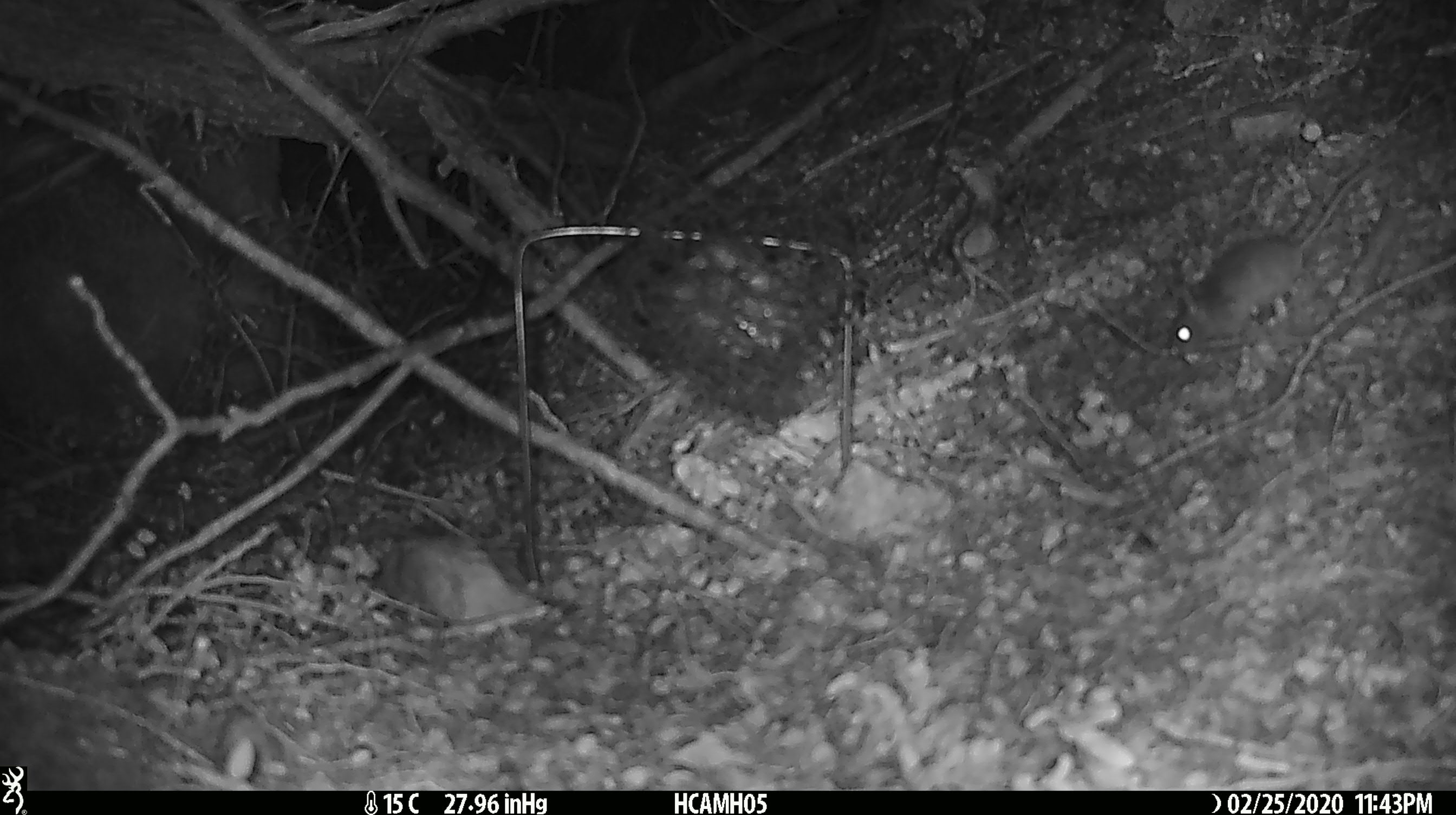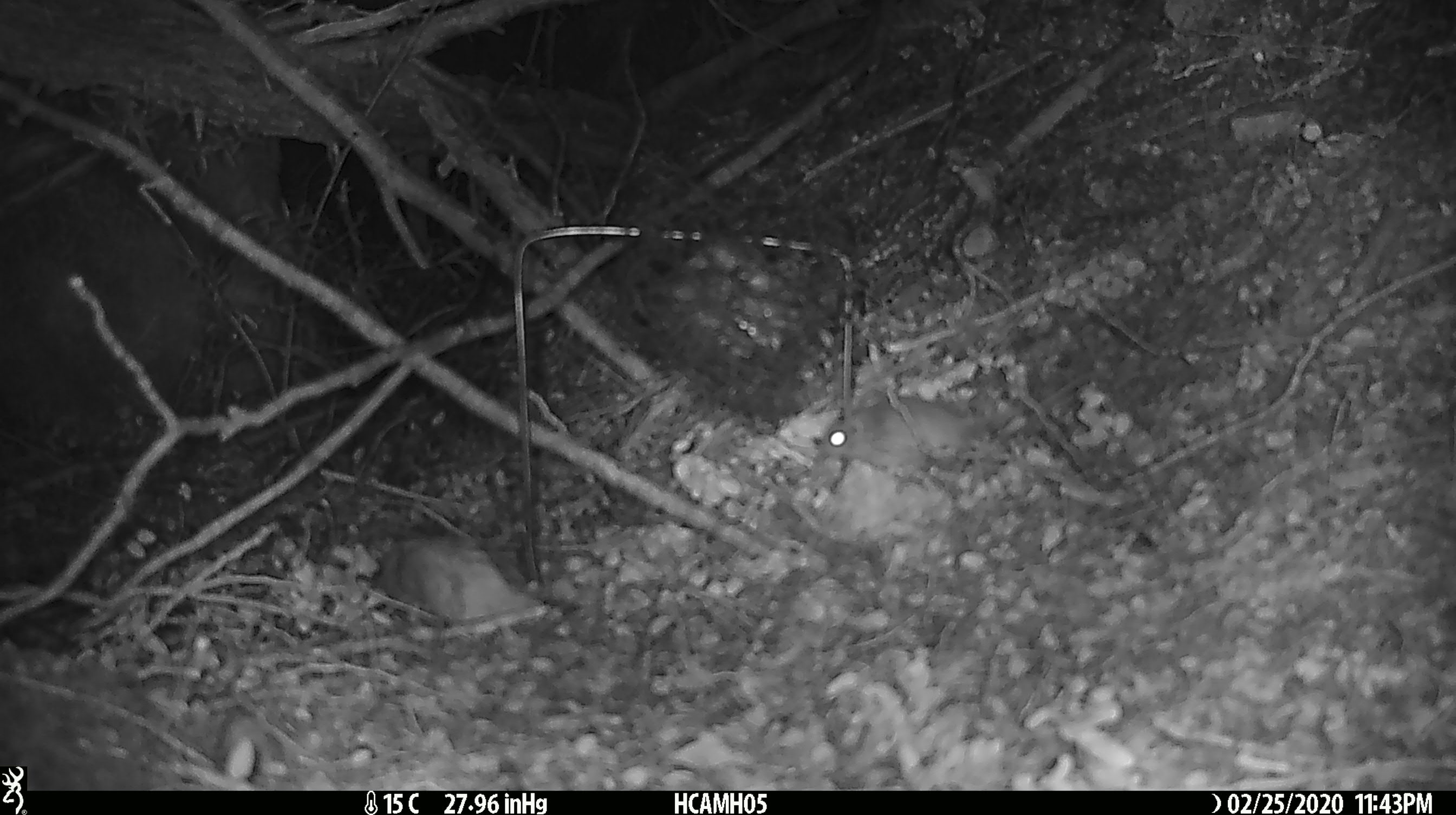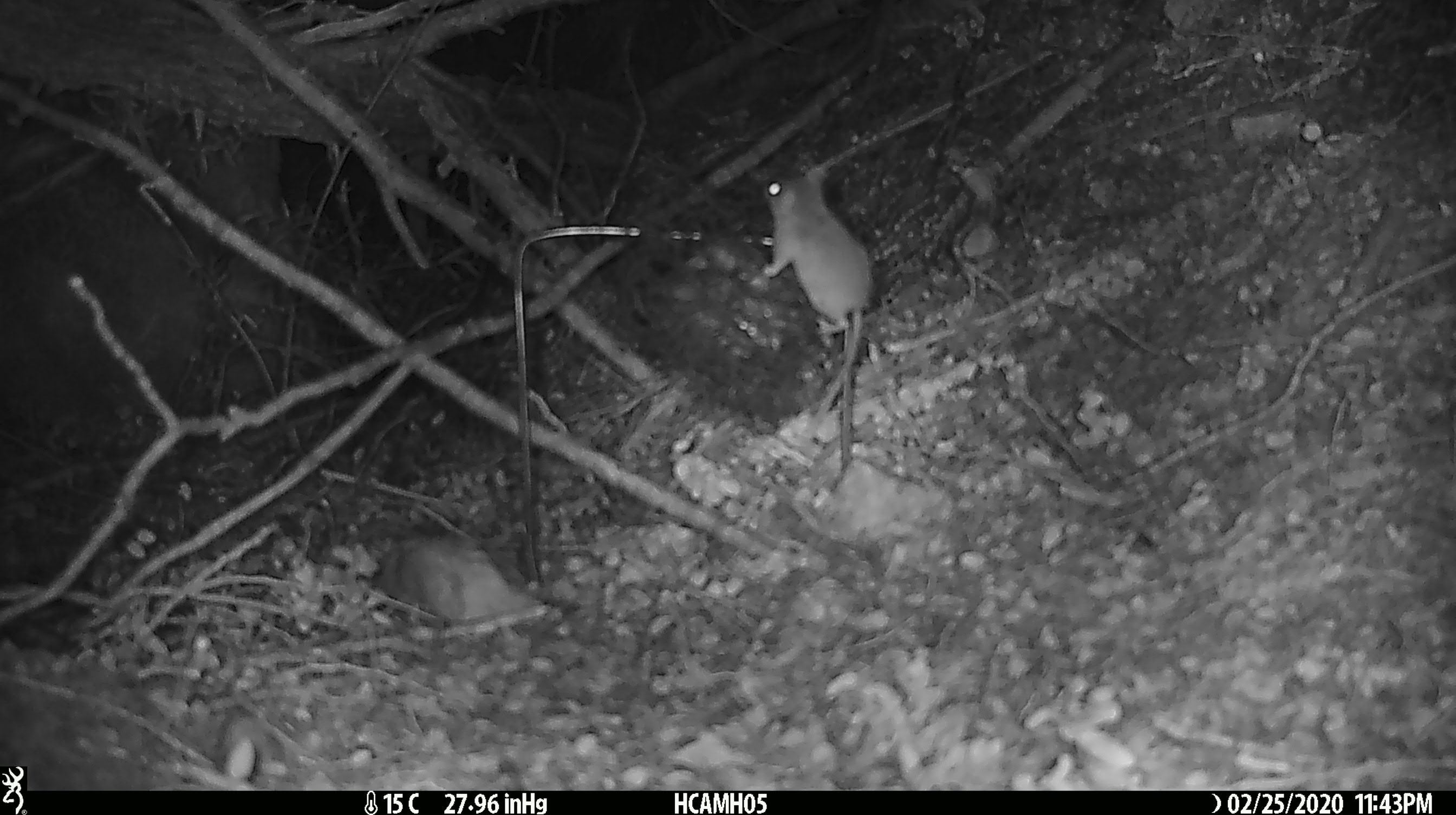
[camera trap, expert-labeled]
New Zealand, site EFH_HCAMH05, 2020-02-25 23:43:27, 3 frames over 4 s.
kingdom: Animalia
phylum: Chordata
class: Mammalia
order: Rodentia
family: Muridae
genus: Mus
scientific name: Mus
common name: mouse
Mouse (Mus).